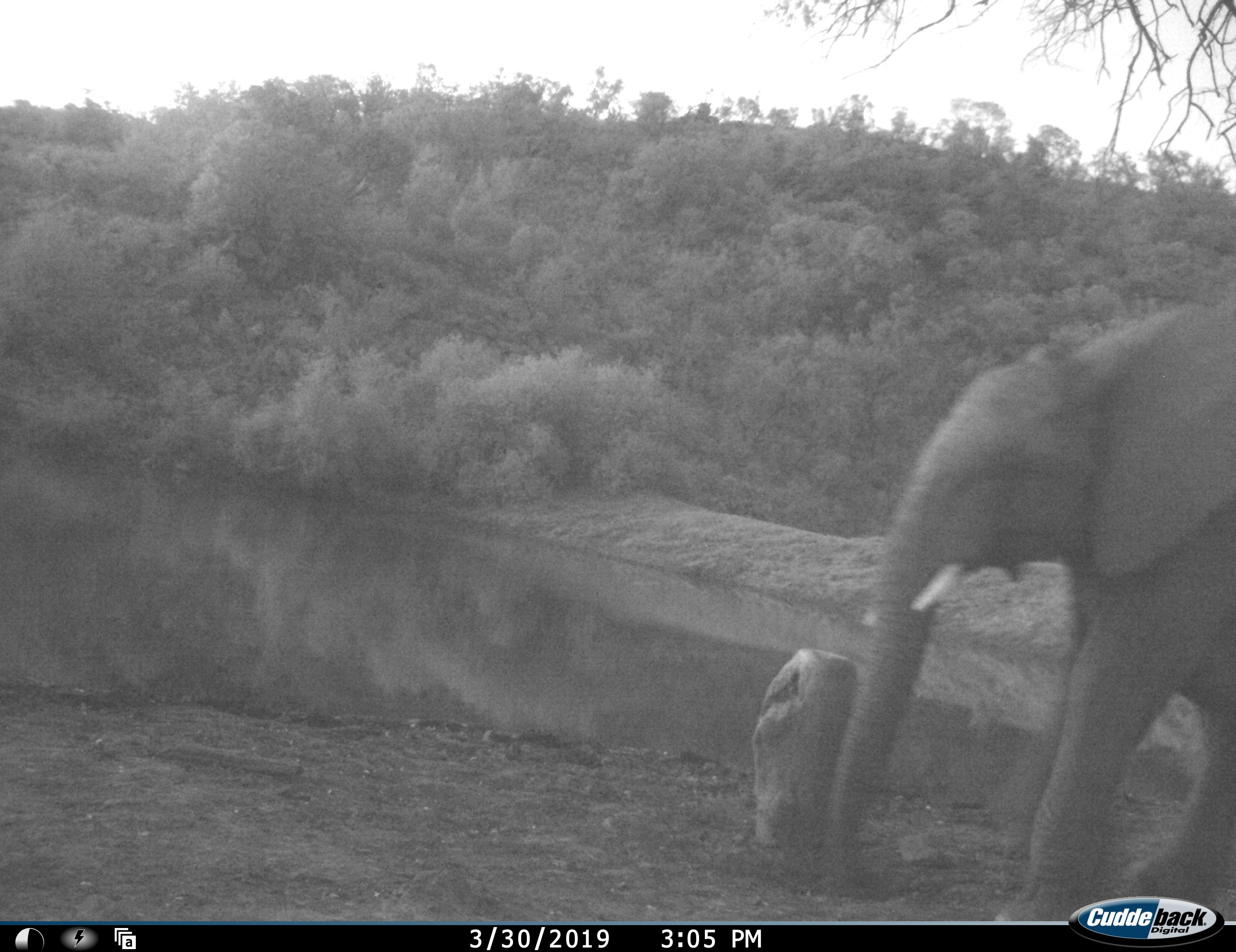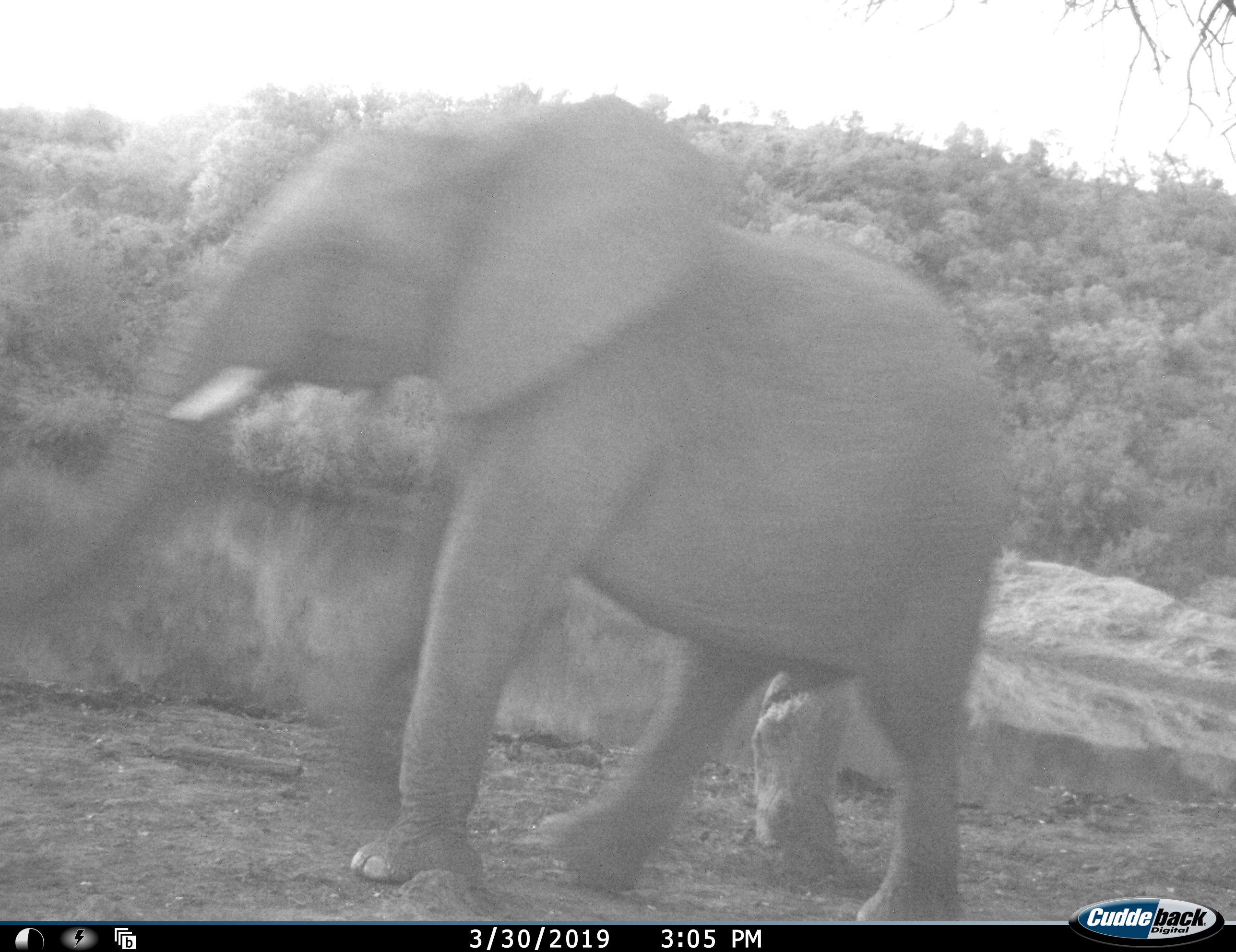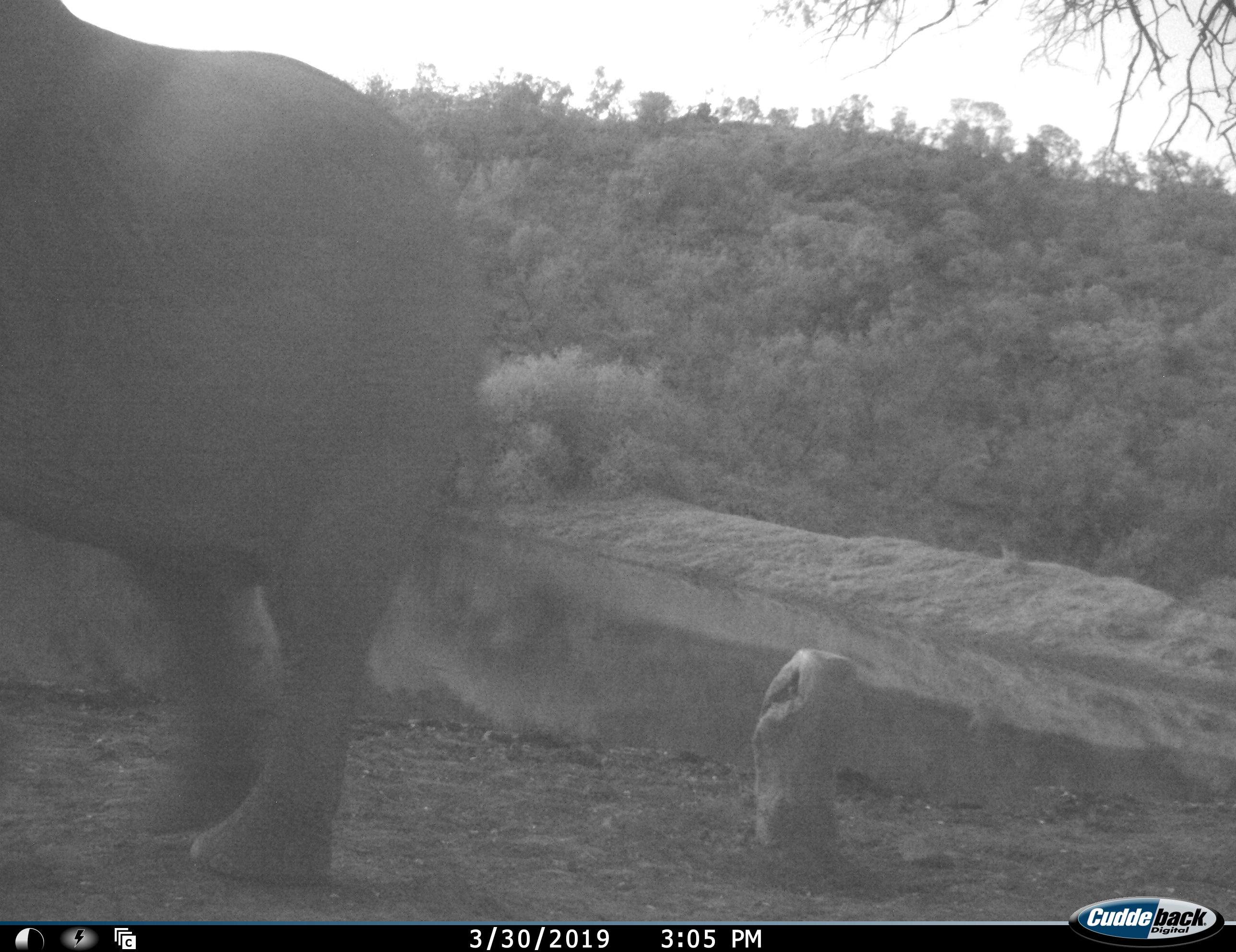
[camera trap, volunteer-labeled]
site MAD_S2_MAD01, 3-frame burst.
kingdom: Animalia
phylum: Chordata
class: Mammalia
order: Proboscidea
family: Elephantidae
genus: Loxodonta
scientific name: Loxodonta africana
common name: african bush elephant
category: elephant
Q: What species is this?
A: Elephant (african bush elephant) (Loxodonta africana).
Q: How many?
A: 1.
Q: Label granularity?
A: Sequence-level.